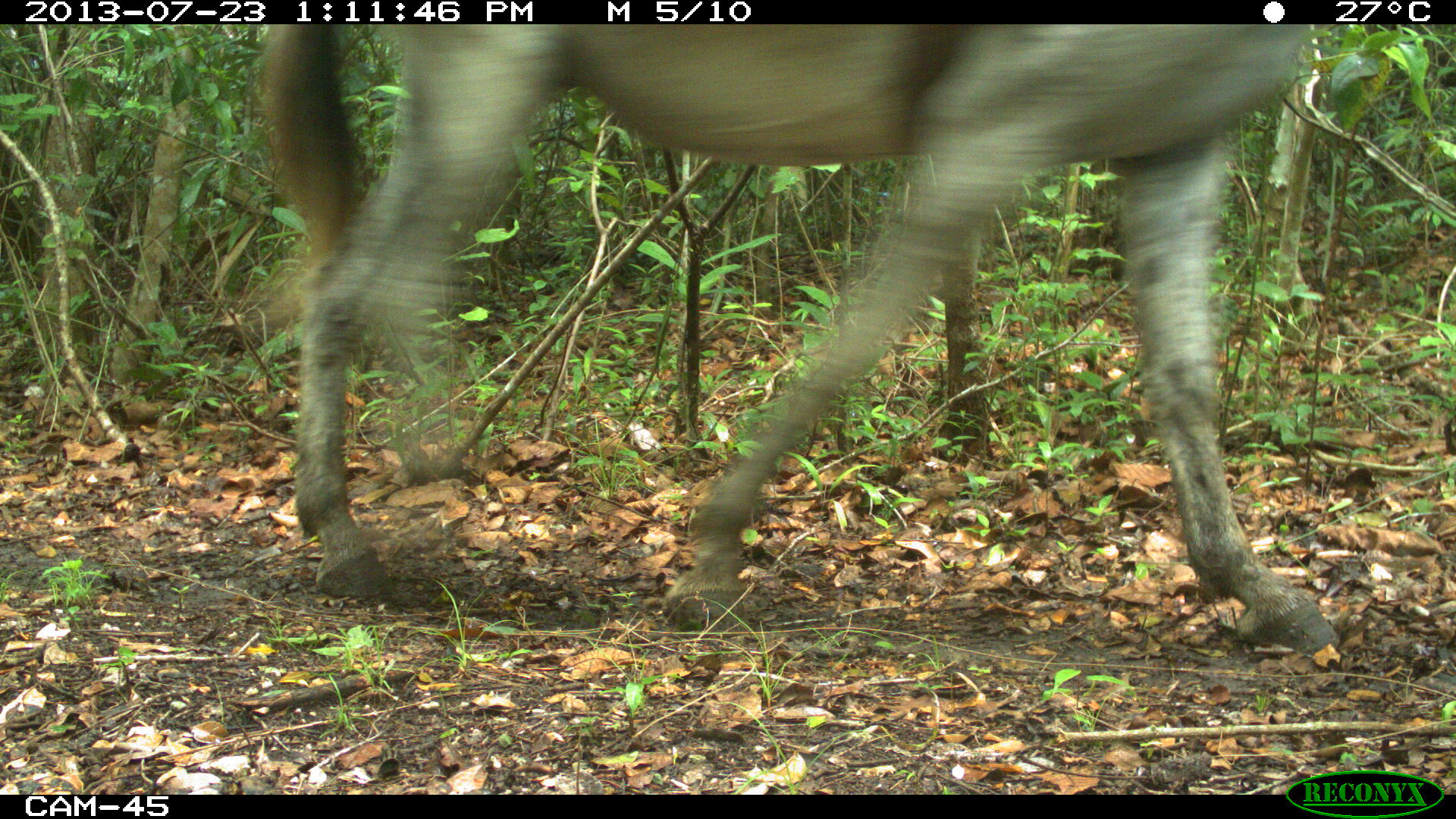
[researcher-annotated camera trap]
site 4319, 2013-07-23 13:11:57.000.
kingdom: Animalia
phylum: Chordata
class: Mammalia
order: Perissodactyla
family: Equidae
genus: Equus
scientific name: Equus ferus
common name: wild horse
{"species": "Equus ferus (wild horse)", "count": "3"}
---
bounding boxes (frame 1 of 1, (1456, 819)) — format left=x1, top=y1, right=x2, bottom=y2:
equus ferus: left=249, top=24, right=1341, bottom=654